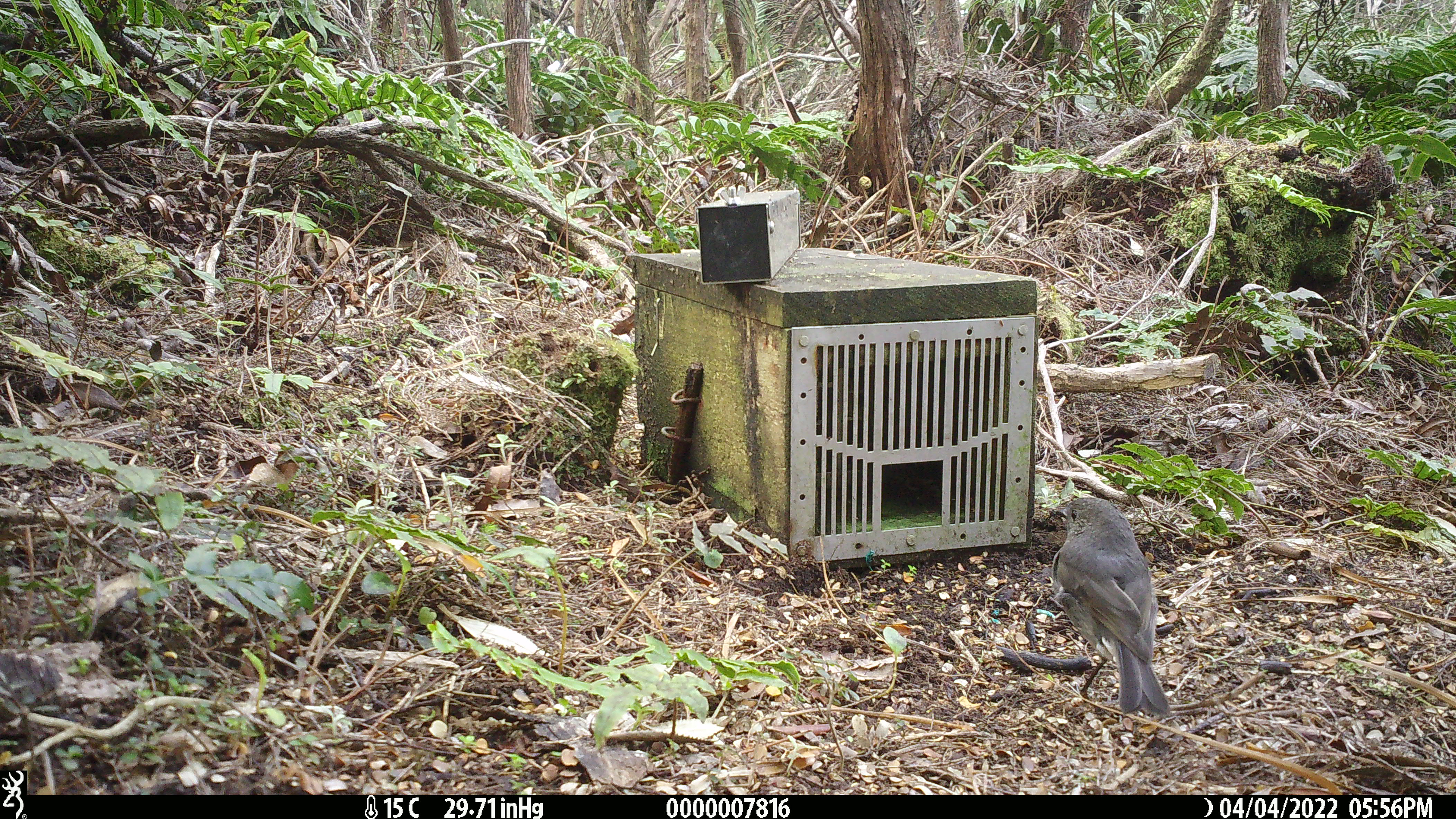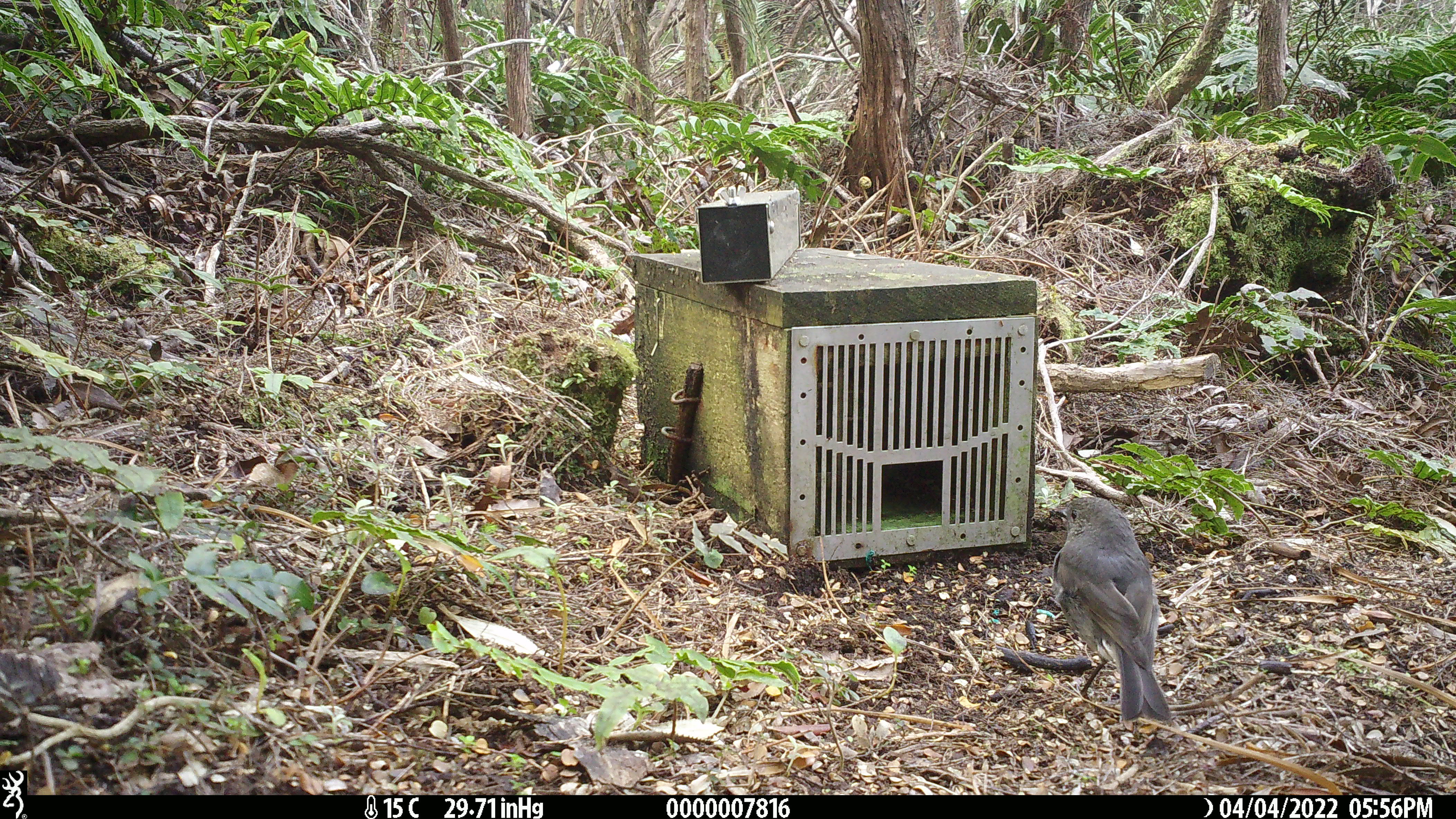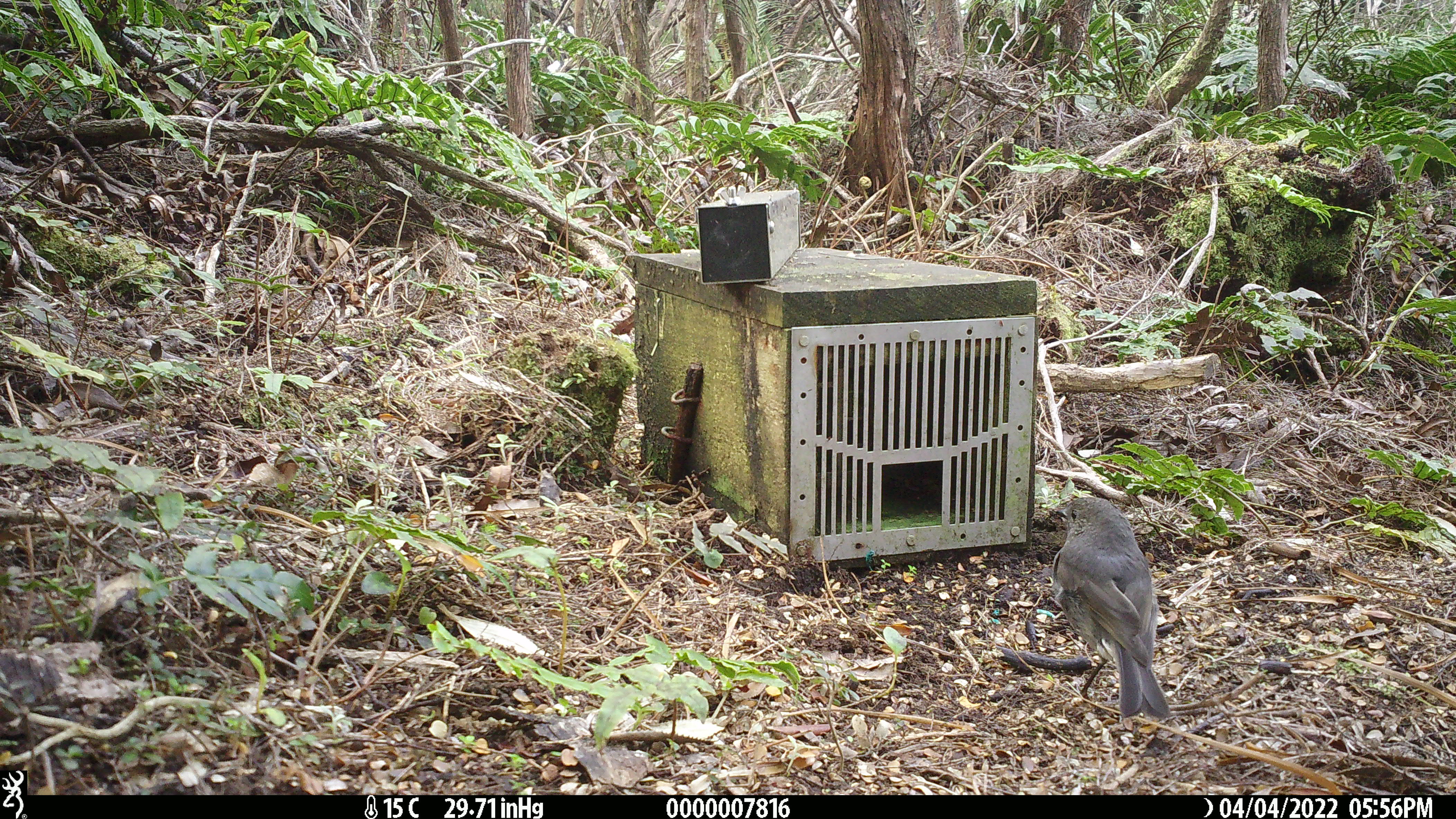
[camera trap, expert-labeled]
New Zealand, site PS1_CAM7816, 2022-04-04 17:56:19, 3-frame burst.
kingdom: Animalia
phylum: Chordata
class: Aves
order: Passeriformes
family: Petroicidae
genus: Petroica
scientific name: Petroica australis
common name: new zealand robin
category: robin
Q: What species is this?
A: Robin (new zealand robin) (Petroica australis).